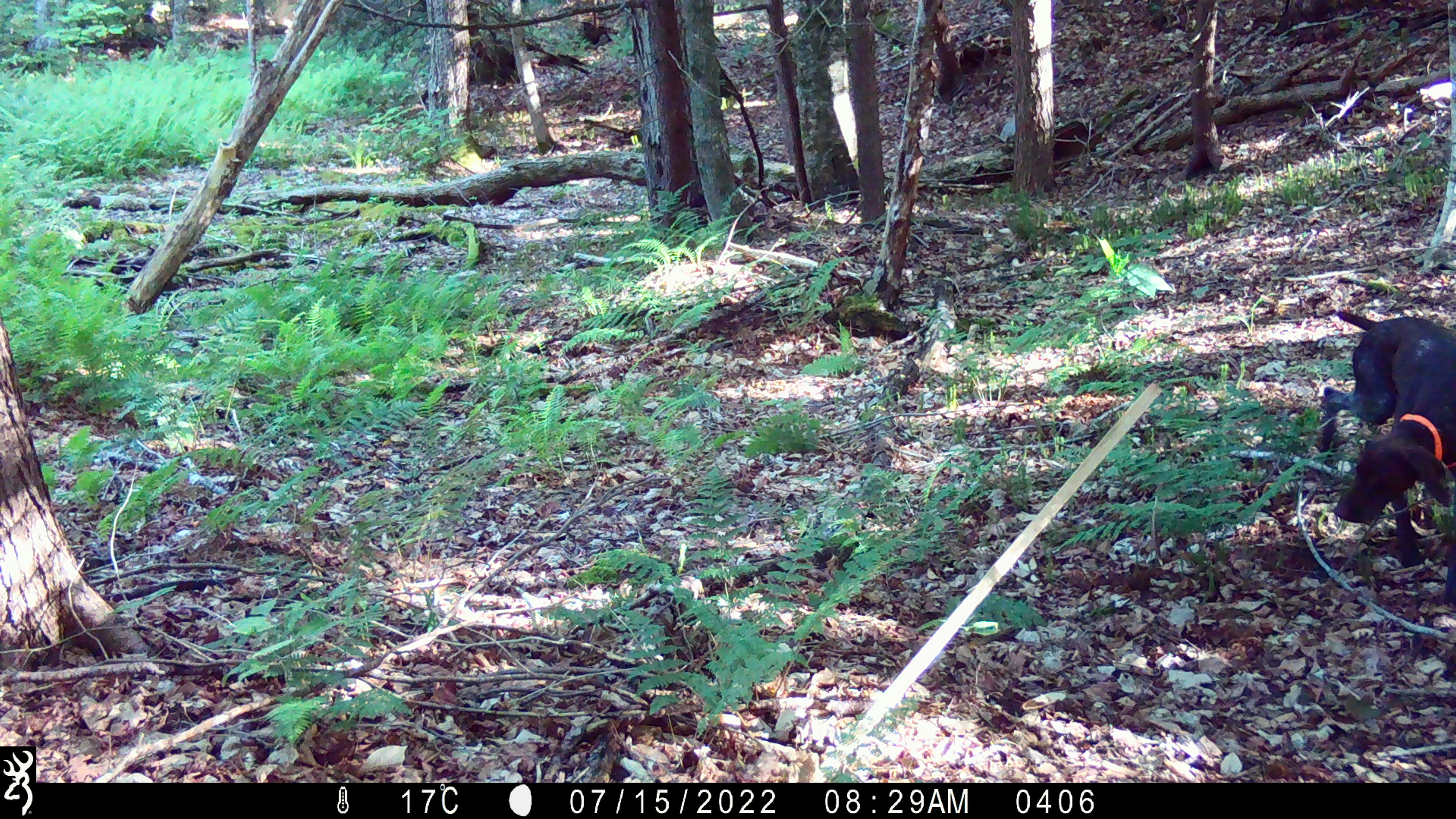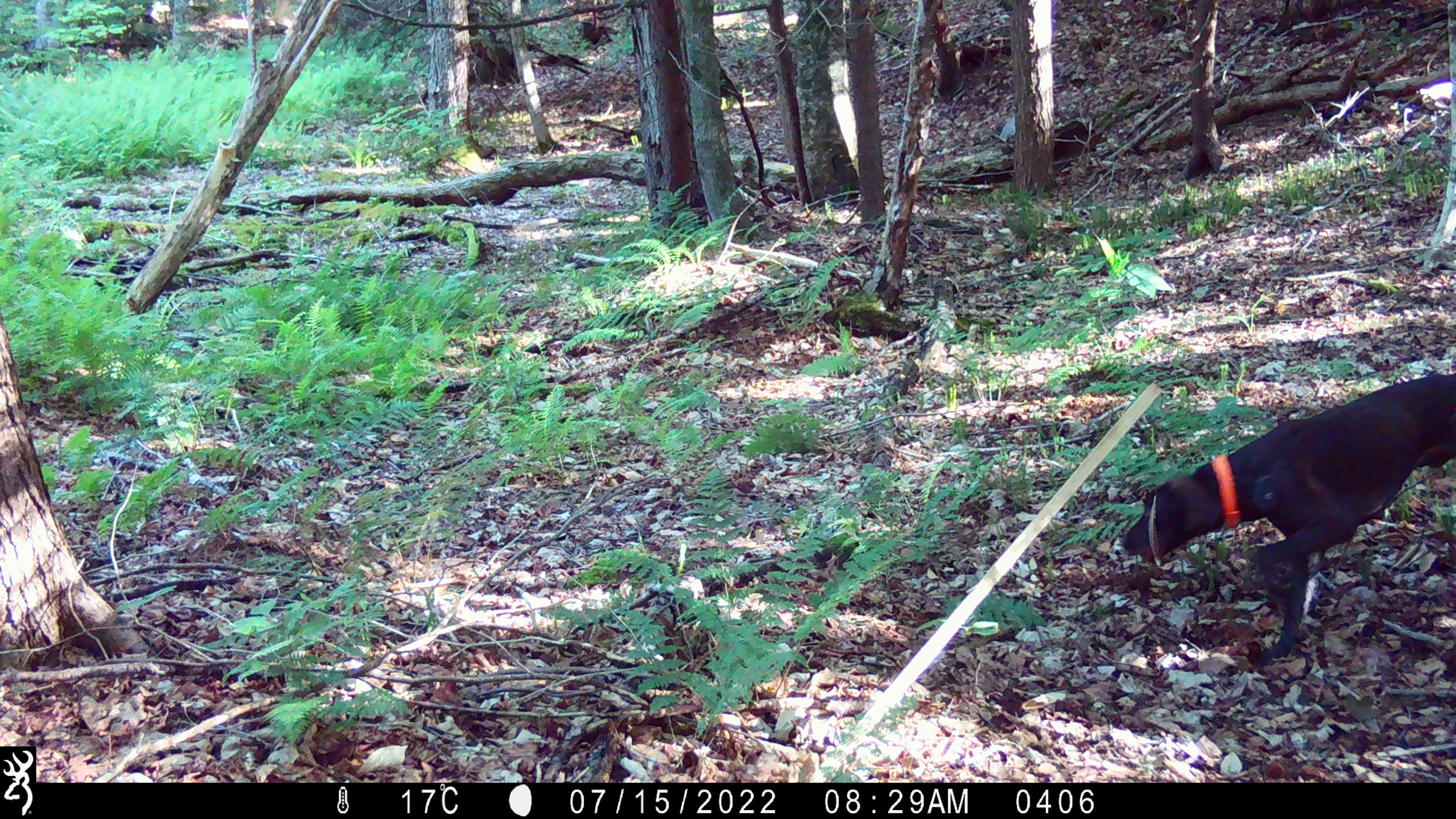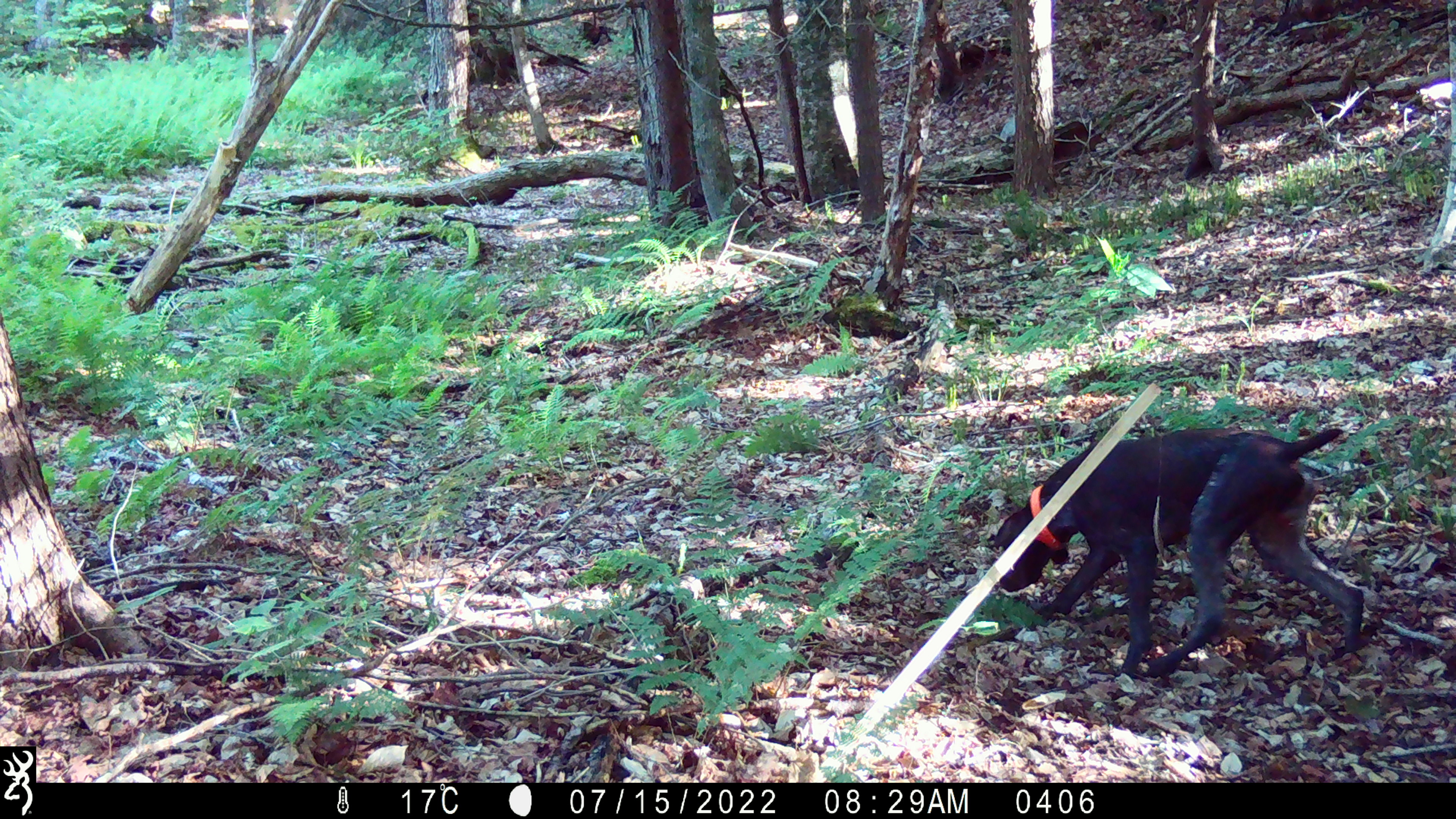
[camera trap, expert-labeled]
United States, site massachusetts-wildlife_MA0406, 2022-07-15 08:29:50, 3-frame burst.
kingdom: Animalia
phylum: Chordata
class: Mammalia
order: Carnivora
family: Canidae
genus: Canis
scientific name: Canis familiaris familiaris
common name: domestic dog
Domestic dog (Canis familiaris familiaris).